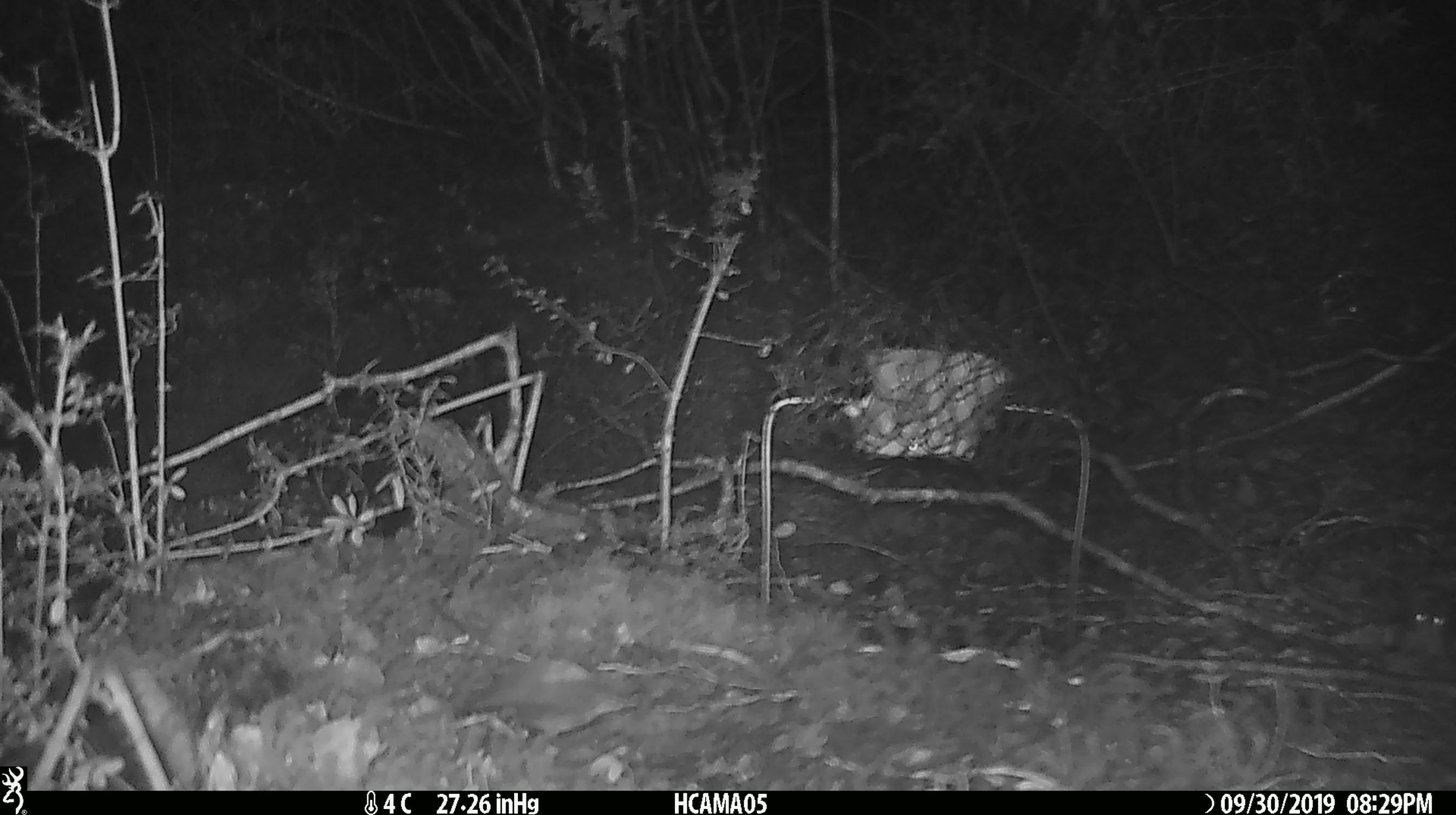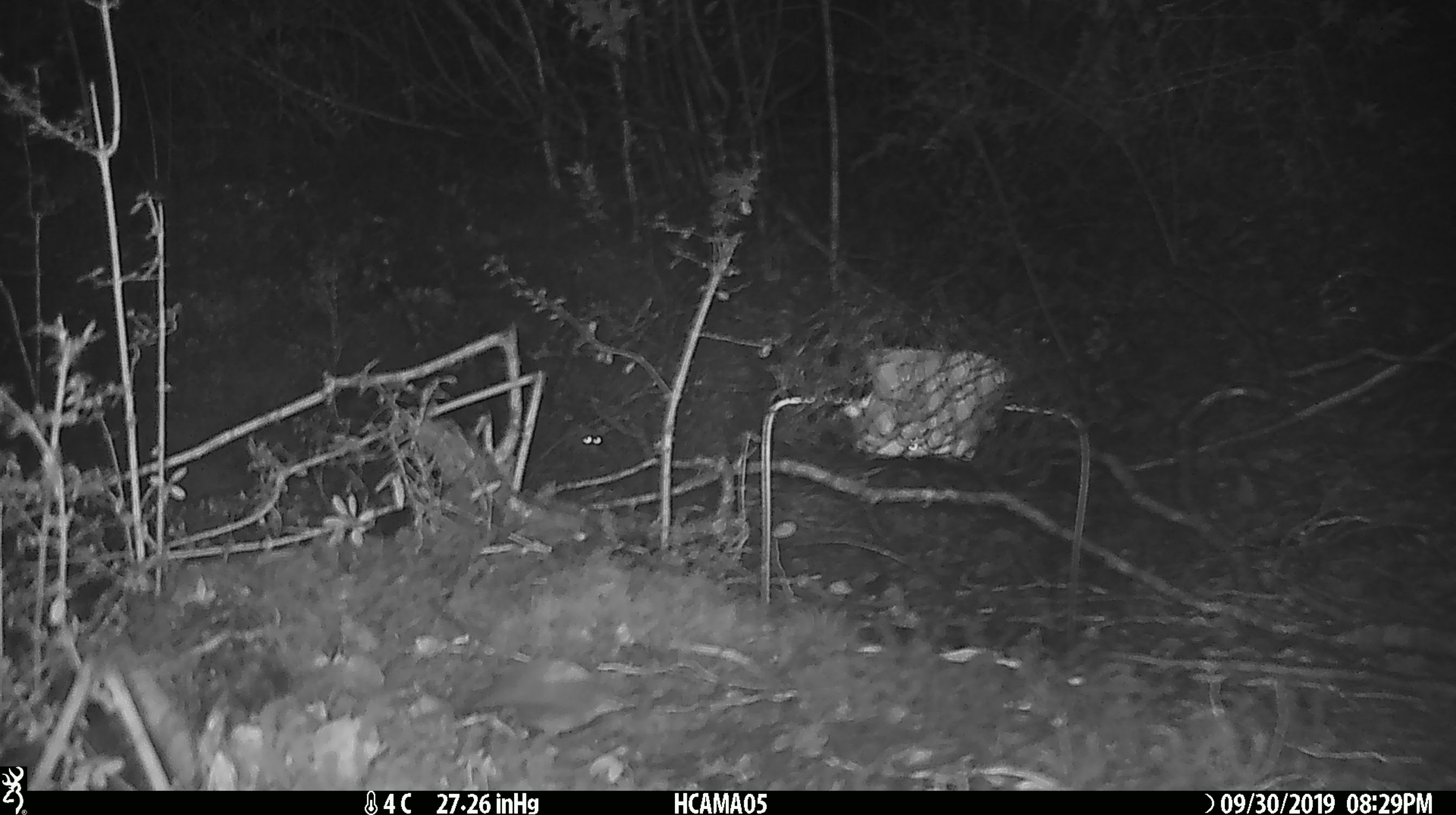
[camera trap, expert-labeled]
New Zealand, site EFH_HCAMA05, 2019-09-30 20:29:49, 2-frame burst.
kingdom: Animalia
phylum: Chordata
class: Mammalia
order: Rodentia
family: Muridae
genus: Mus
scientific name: Mus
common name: mouse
Mouse (Mus).